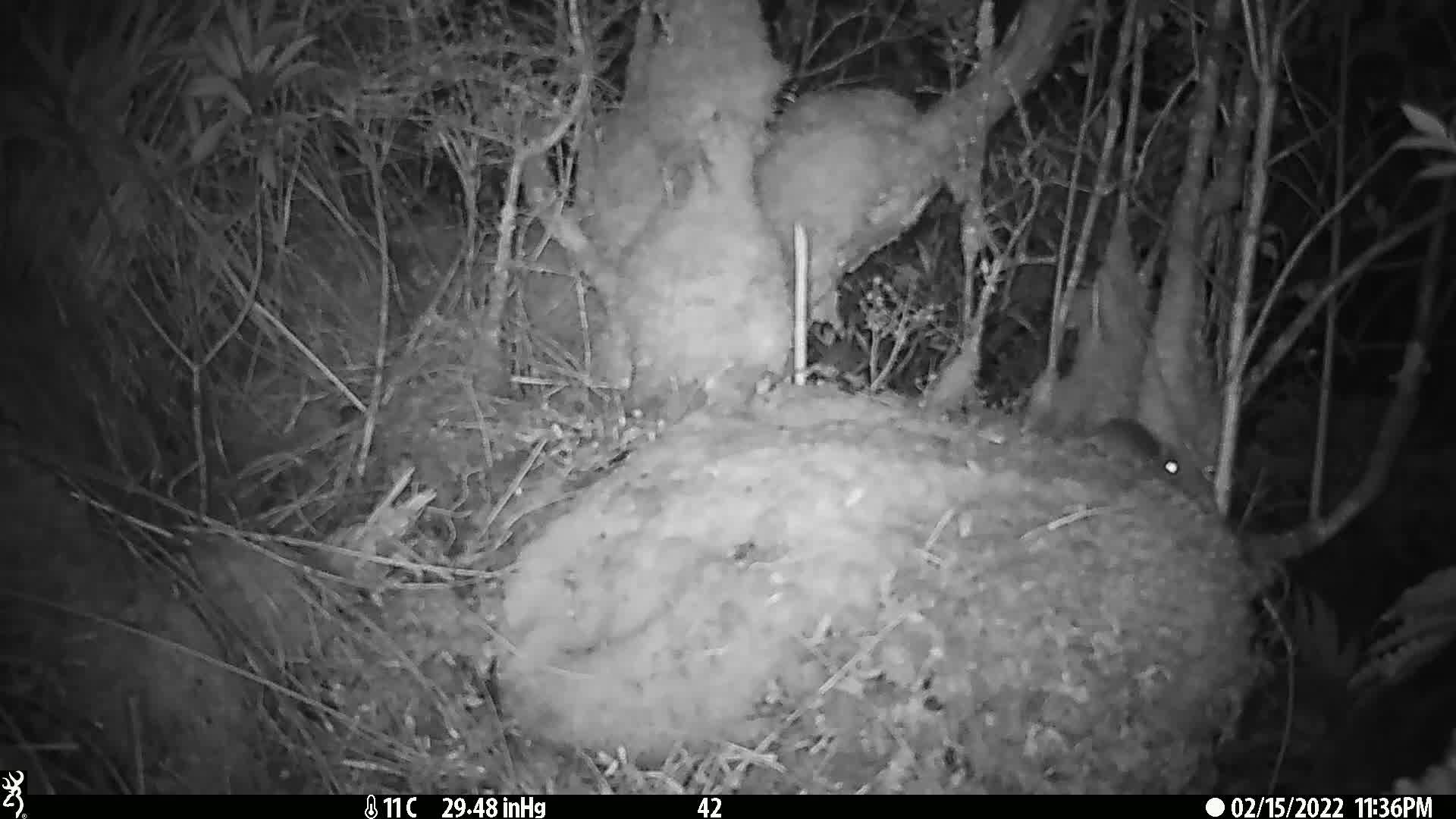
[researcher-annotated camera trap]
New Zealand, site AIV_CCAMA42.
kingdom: Animalia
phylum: Chordata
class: Mammalia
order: Rodentia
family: Muridae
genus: Mus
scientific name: Mus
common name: mouse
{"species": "mouse (Mus)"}